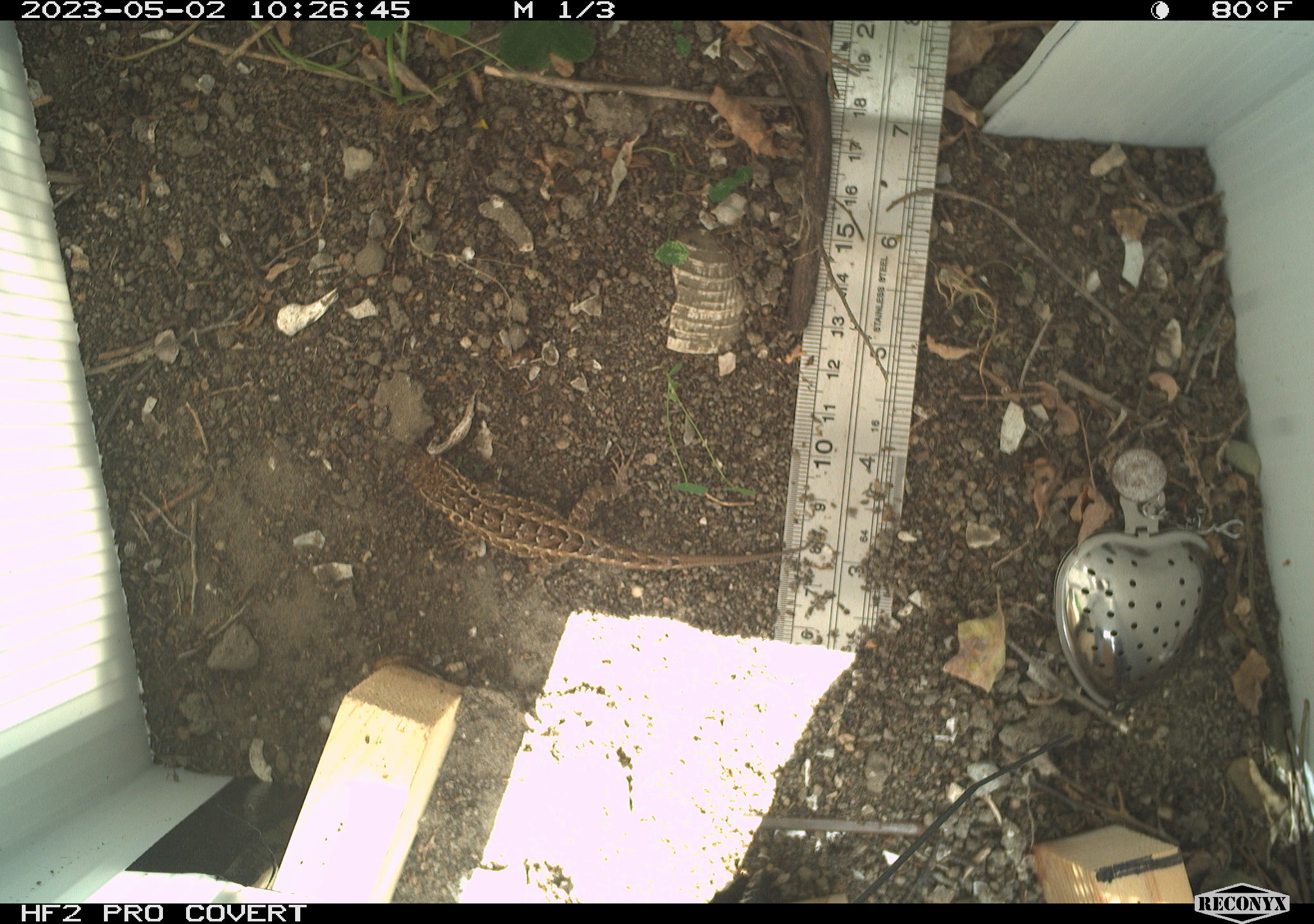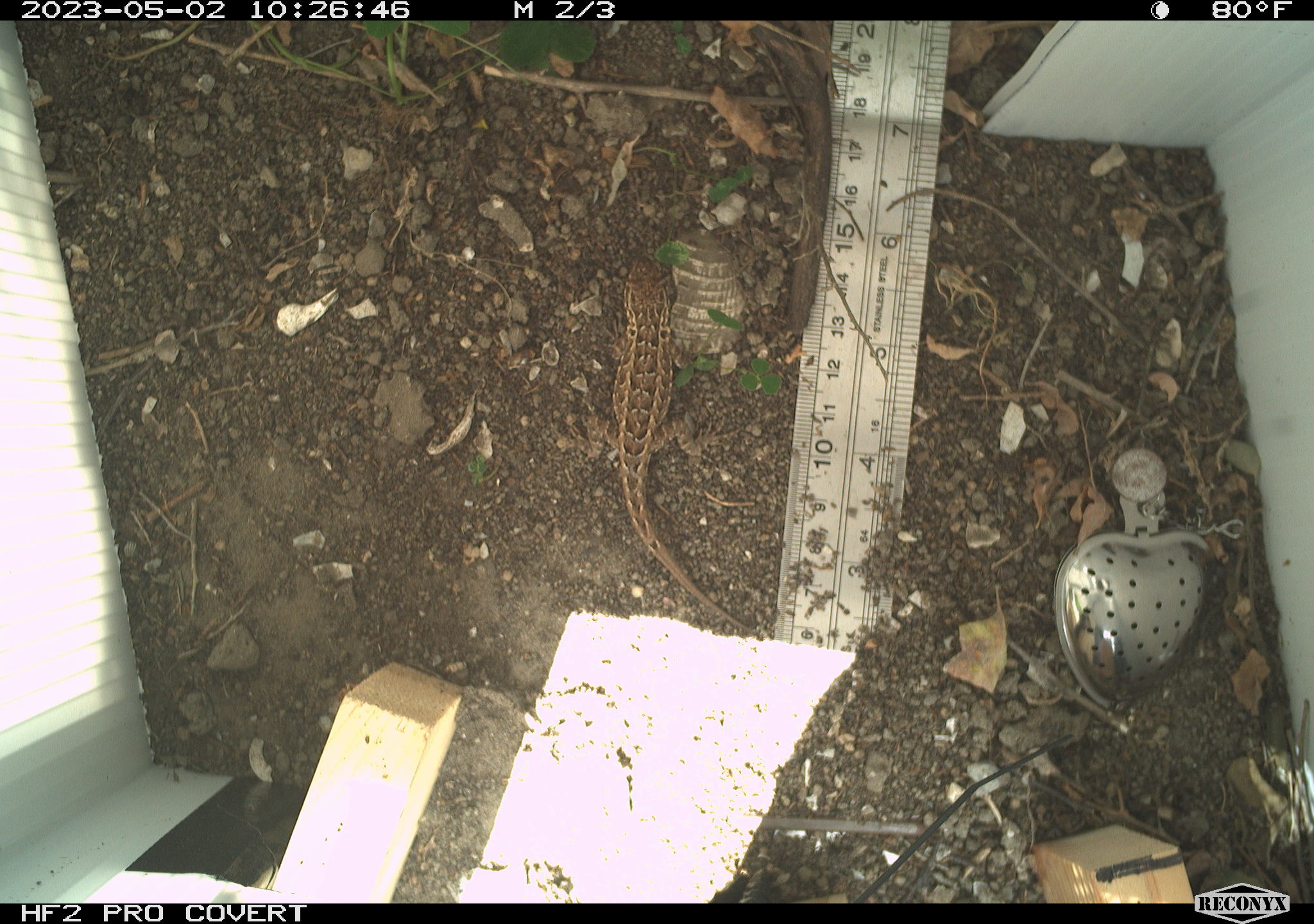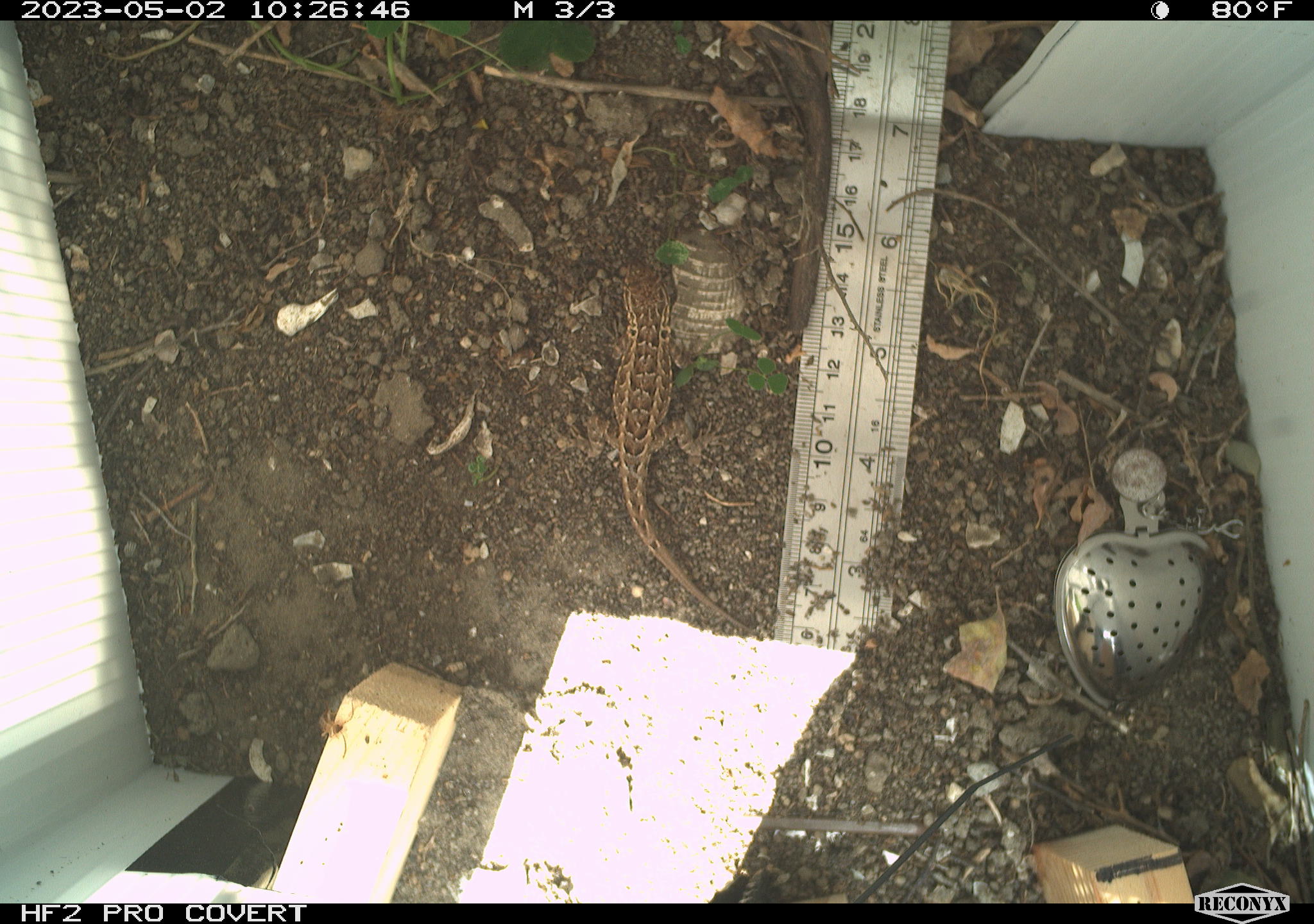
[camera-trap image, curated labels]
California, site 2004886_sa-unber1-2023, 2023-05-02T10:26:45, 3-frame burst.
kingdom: Animalia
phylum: Chordata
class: Reptilia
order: Squamata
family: Phrynosomatidae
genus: Sceloporus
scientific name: Sceloporus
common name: spiny lizards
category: sceloporus species